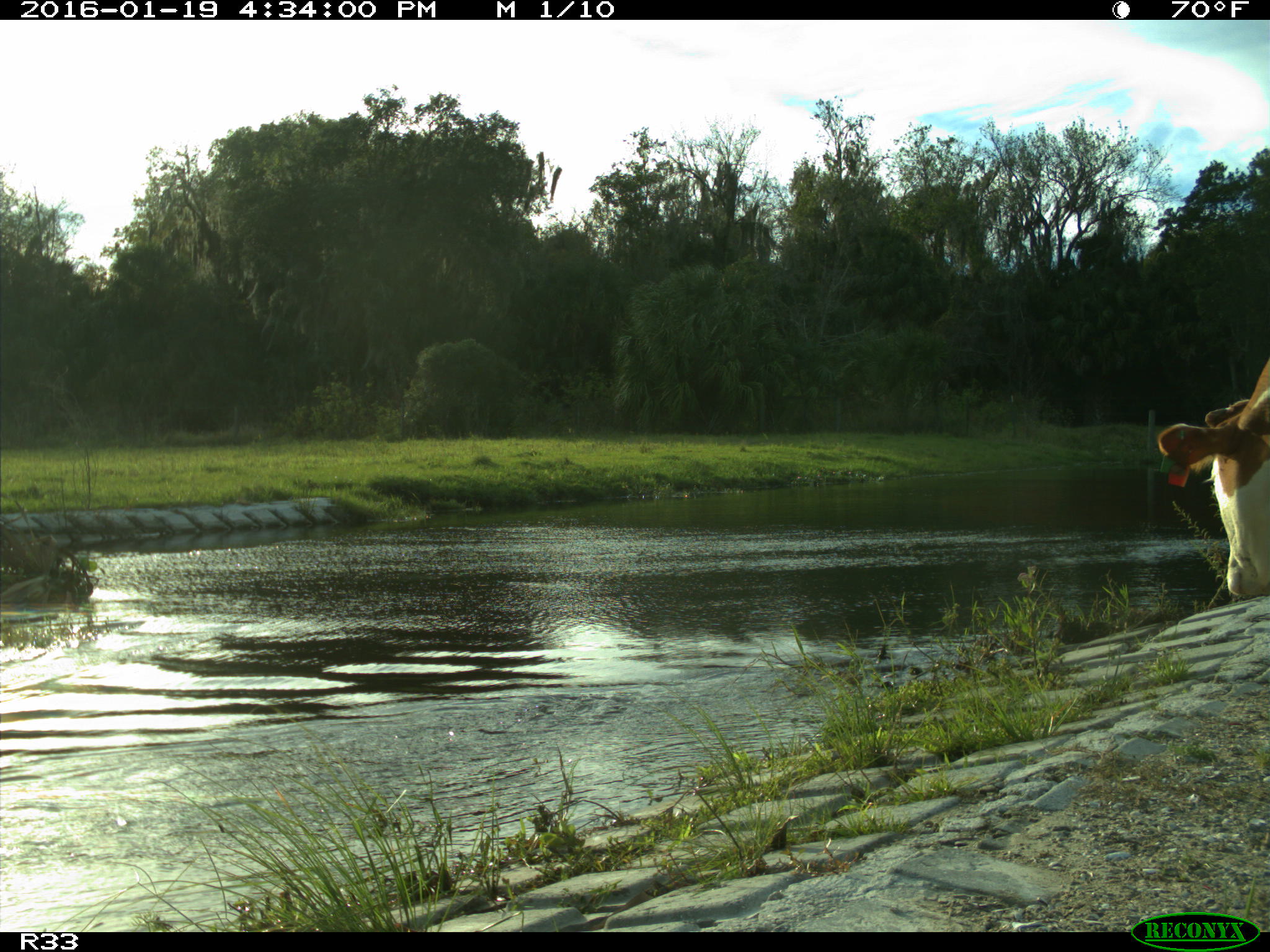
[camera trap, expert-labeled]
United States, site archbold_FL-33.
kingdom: Animalia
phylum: Chordata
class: Mammalia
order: Artiodactyla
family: Bovidae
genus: Bos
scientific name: Bos taurus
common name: domestic cow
Bos taurus (domestic cow).